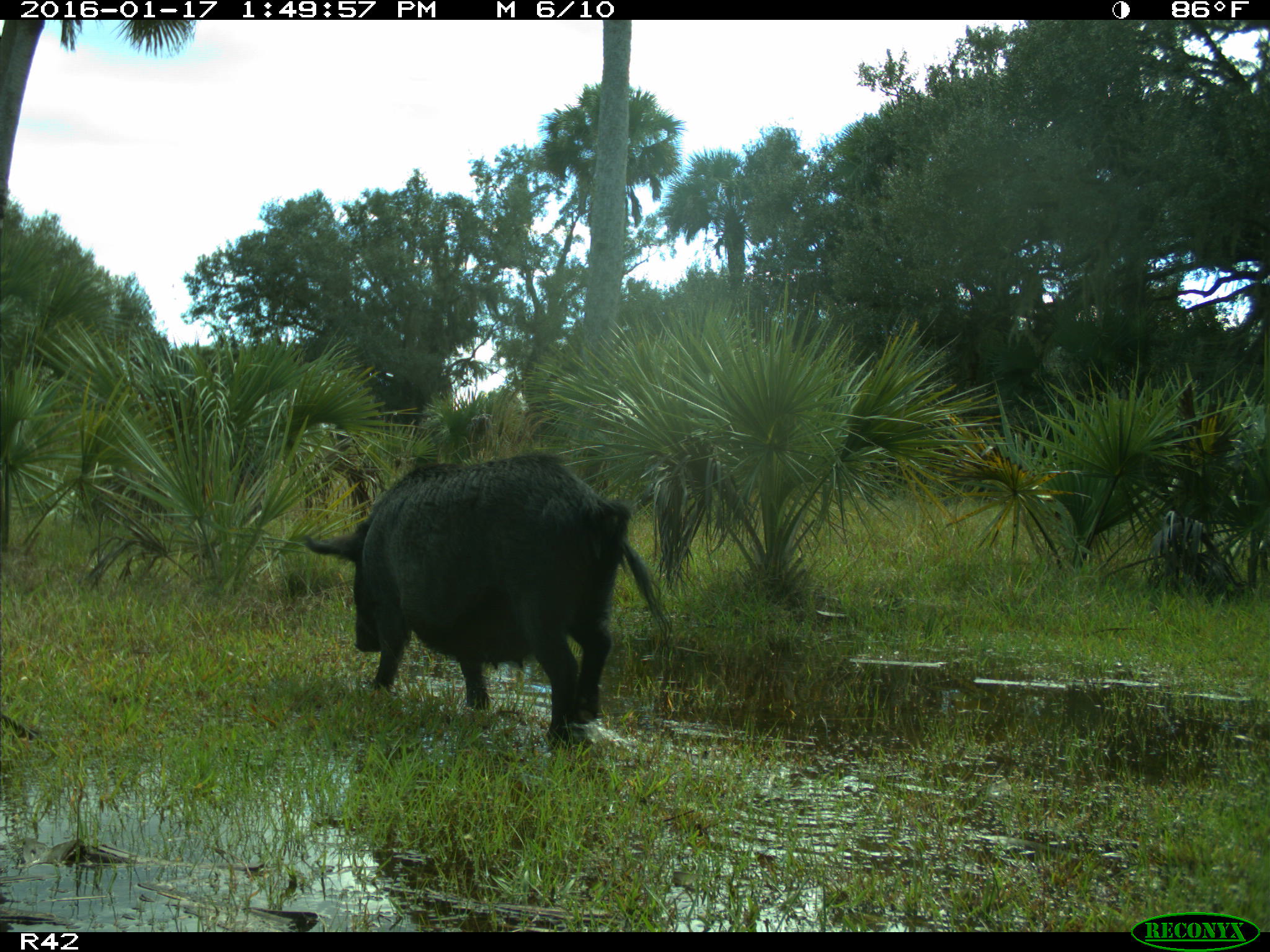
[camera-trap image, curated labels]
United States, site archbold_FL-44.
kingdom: Animalia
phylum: Chordata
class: Mammalia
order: Artiodactyla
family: Suidae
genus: Sus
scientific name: Sus scrofa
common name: wild boar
Sus scrofa (wild boar).